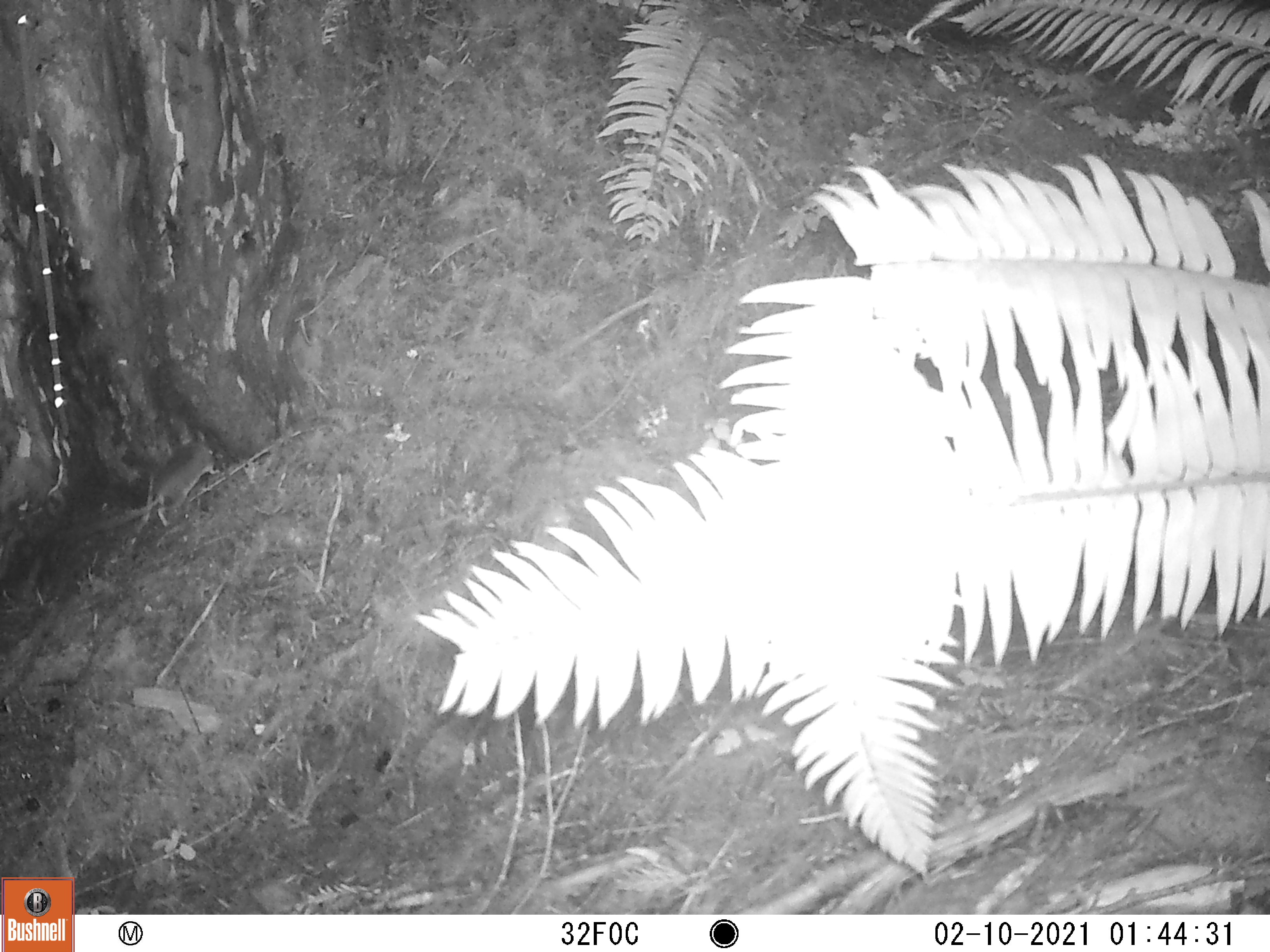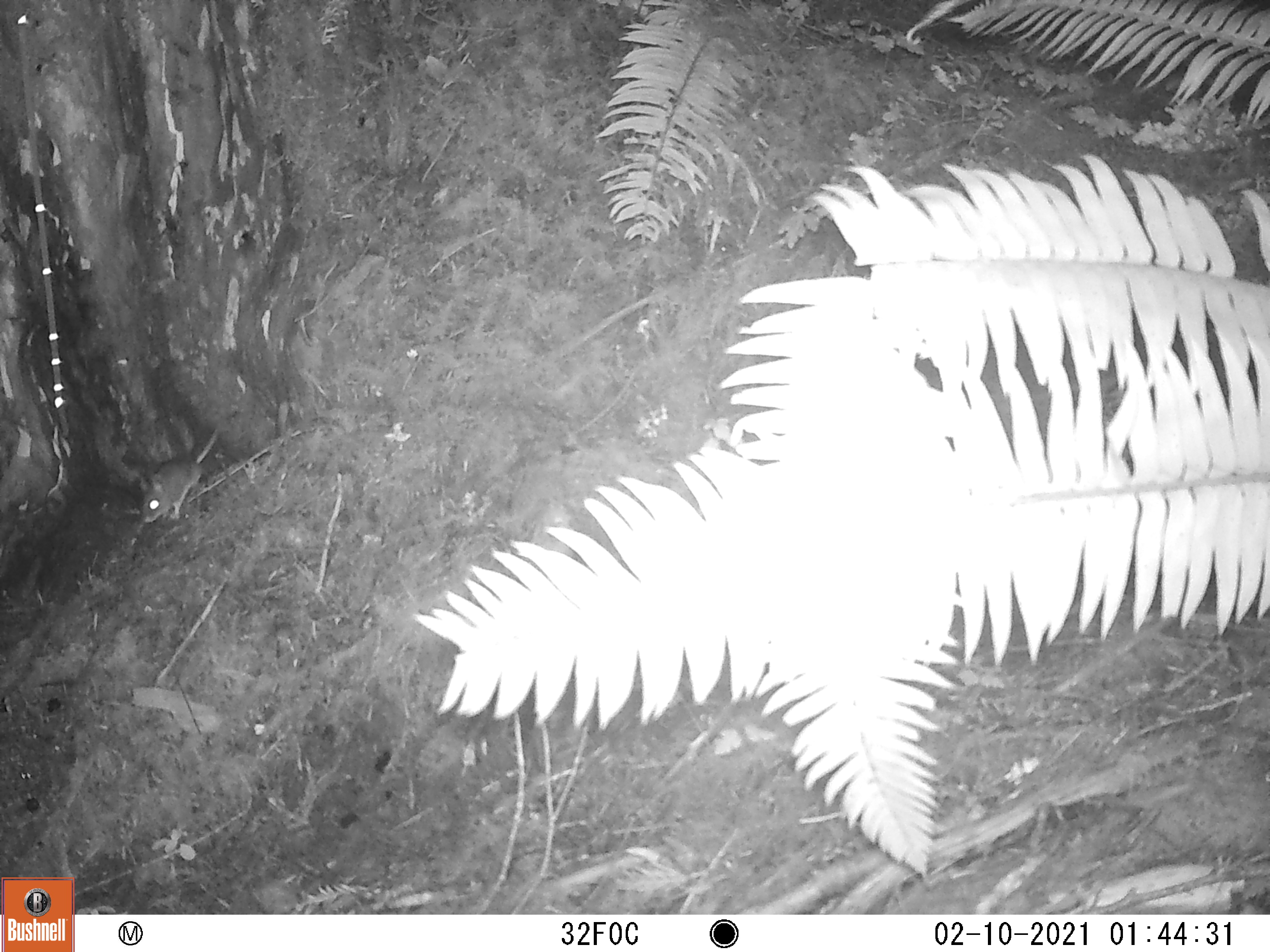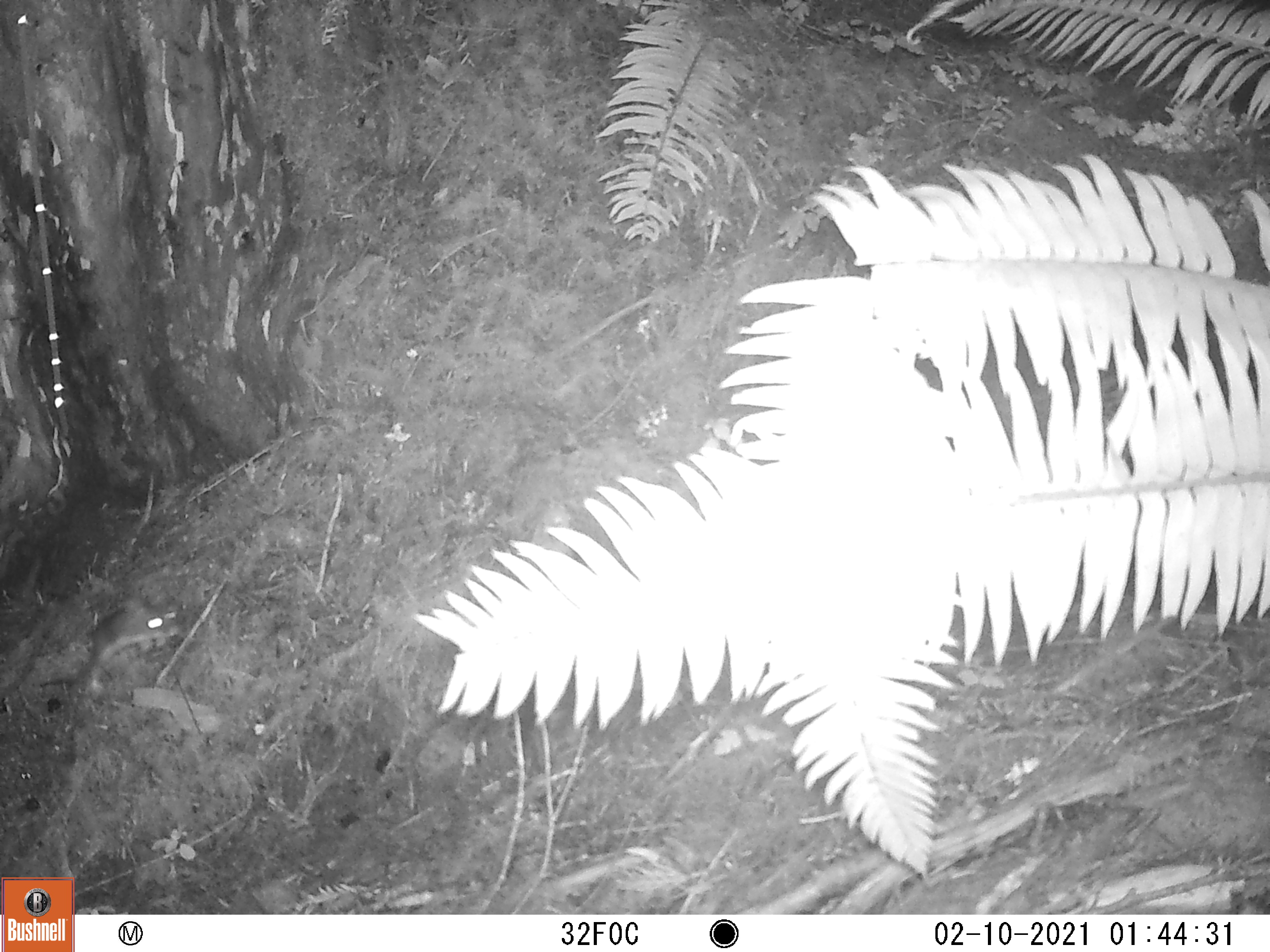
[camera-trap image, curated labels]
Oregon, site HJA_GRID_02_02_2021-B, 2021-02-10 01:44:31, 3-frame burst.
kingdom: Animalia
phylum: Chordata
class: Mammalia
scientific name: Mammalia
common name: small mammal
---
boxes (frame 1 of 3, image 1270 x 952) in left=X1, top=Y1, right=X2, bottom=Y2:
small mammal: left=48, top=430, right=218, bottom=551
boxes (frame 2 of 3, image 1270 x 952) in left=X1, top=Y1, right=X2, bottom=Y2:
small mammal: left=138, top=422, right=238, bottom=540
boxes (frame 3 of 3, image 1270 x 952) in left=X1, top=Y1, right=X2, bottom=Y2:
small mammal: left=69, top=589, right=185, bottom=707